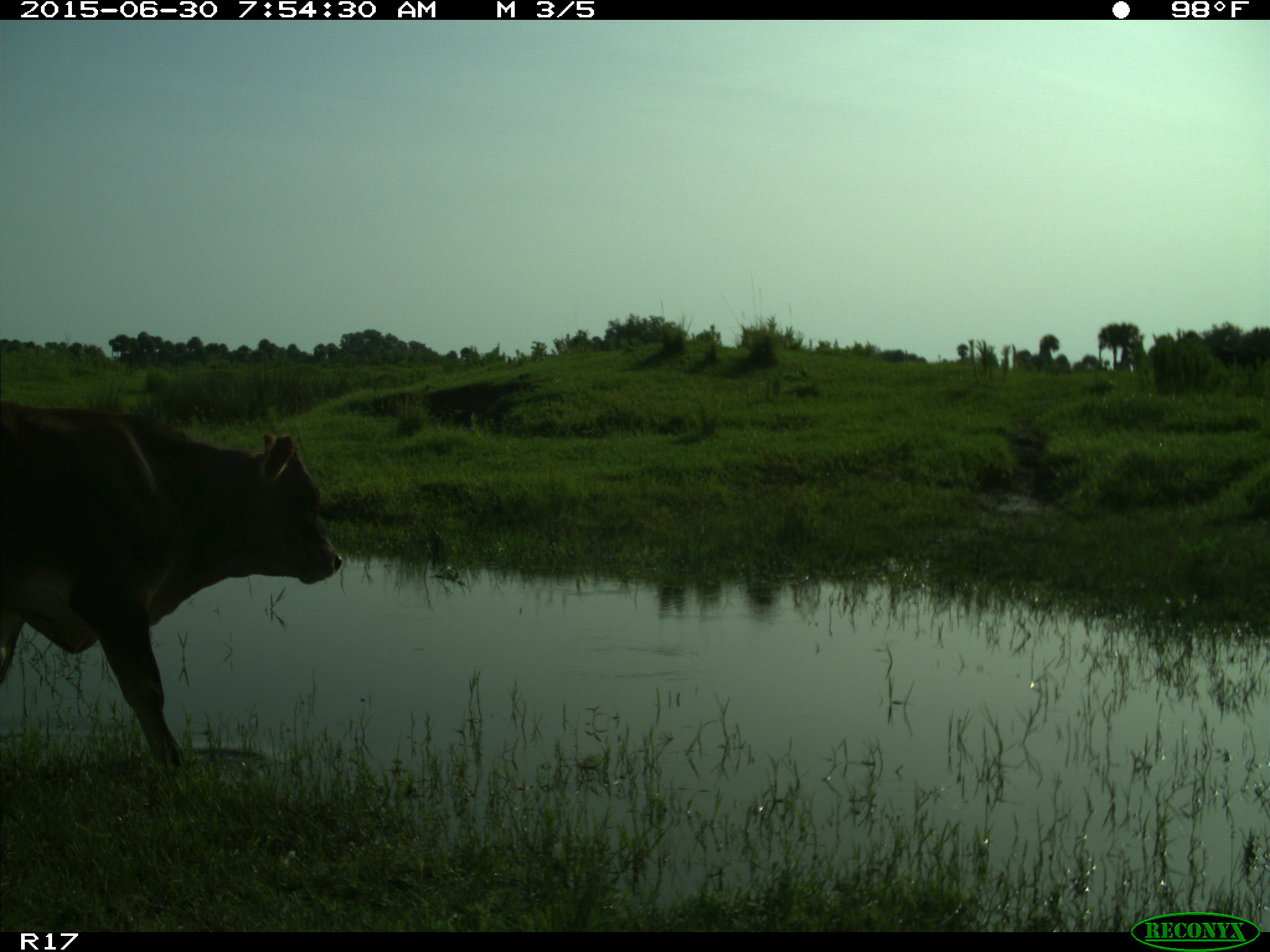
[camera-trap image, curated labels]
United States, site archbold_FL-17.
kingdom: Animalia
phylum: Chordata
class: Mammalia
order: Artiodactyla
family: Bovidae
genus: Bos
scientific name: Bos taurus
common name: domestic cow